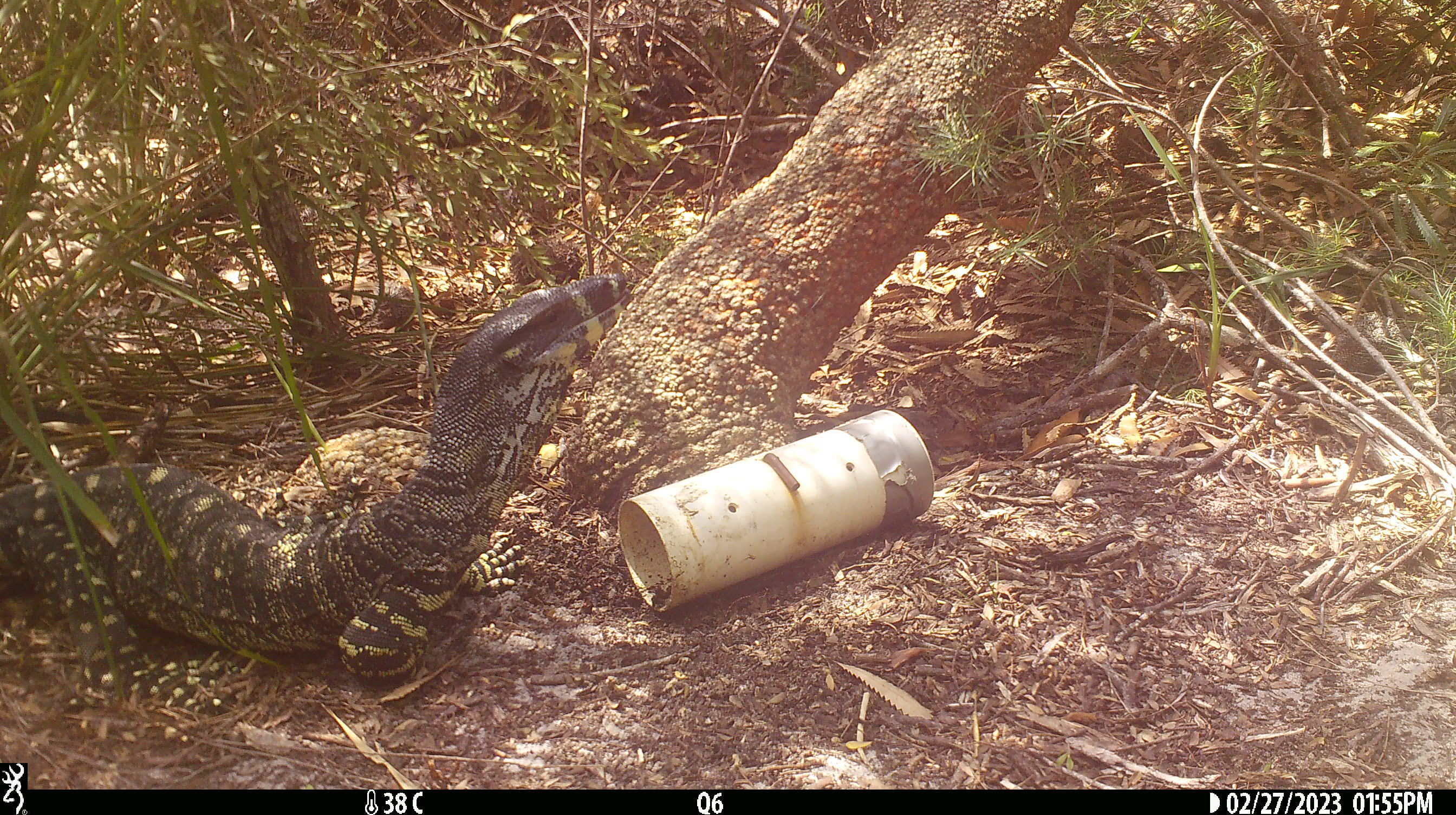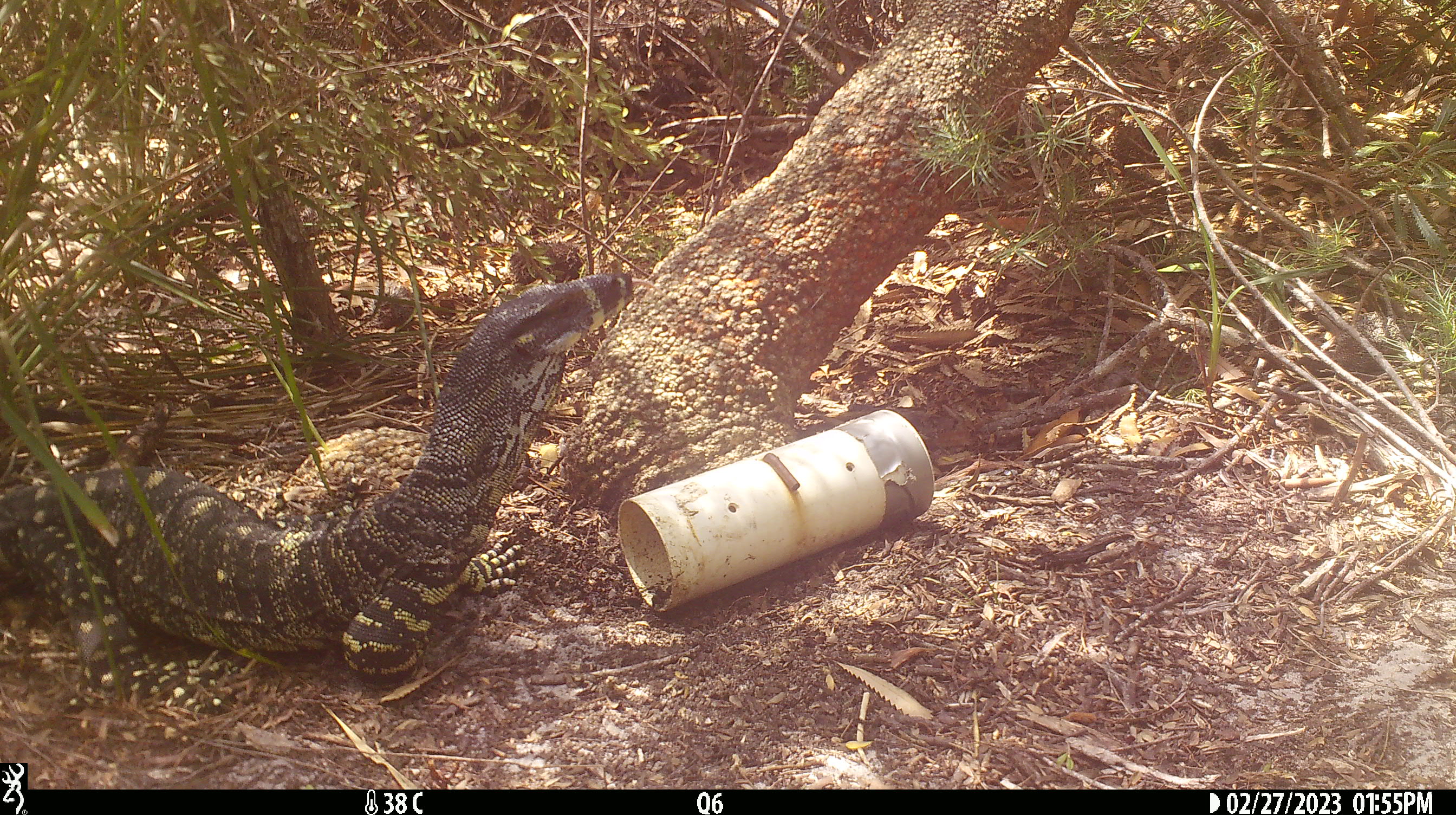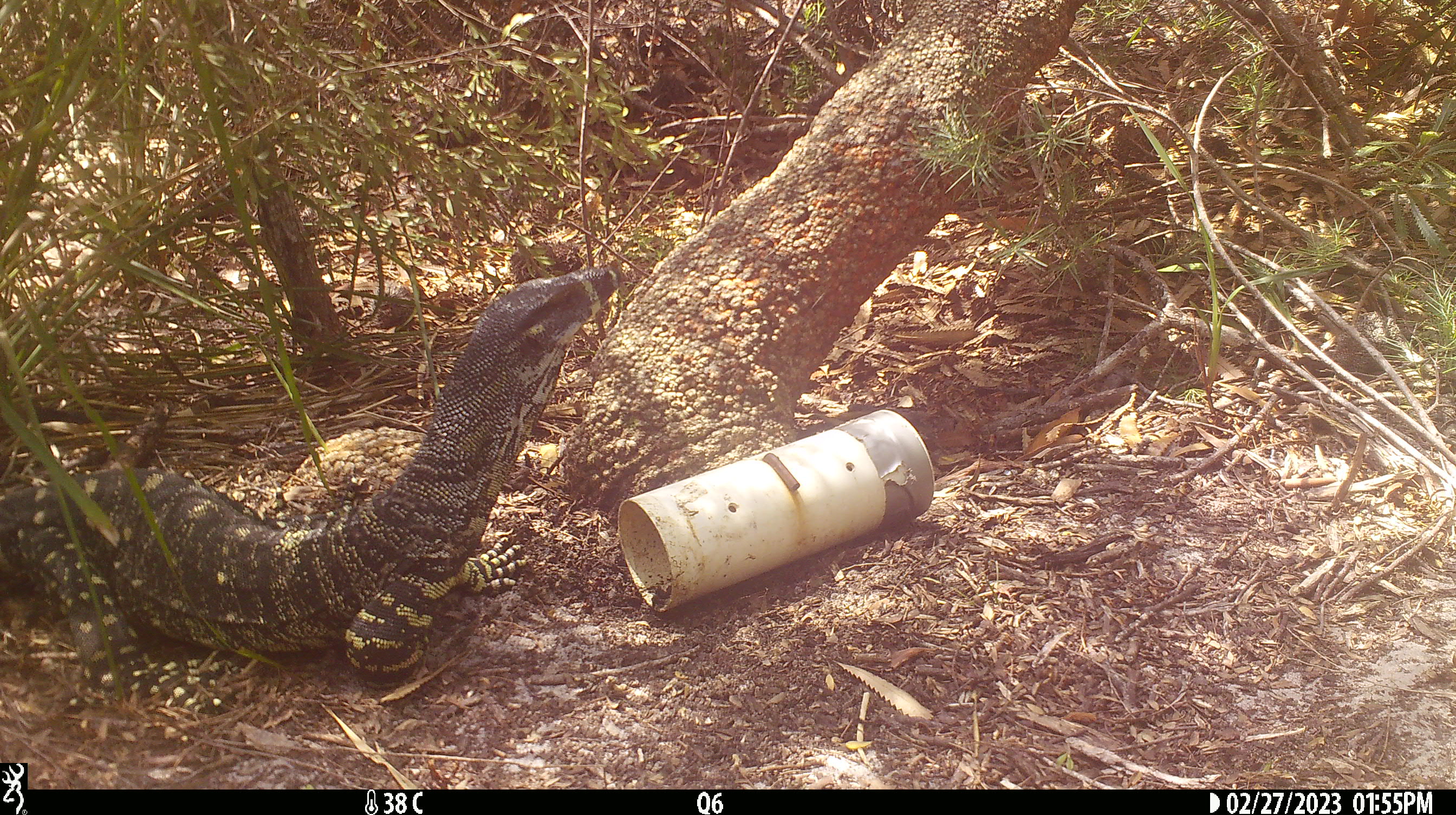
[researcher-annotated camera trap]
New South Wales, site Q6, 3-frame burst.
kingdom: Animalia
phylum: Chordata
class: Reptilia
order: Squamata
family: Varanidae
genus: Varanus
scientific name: Varanus varius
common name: lace monitor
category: goanna